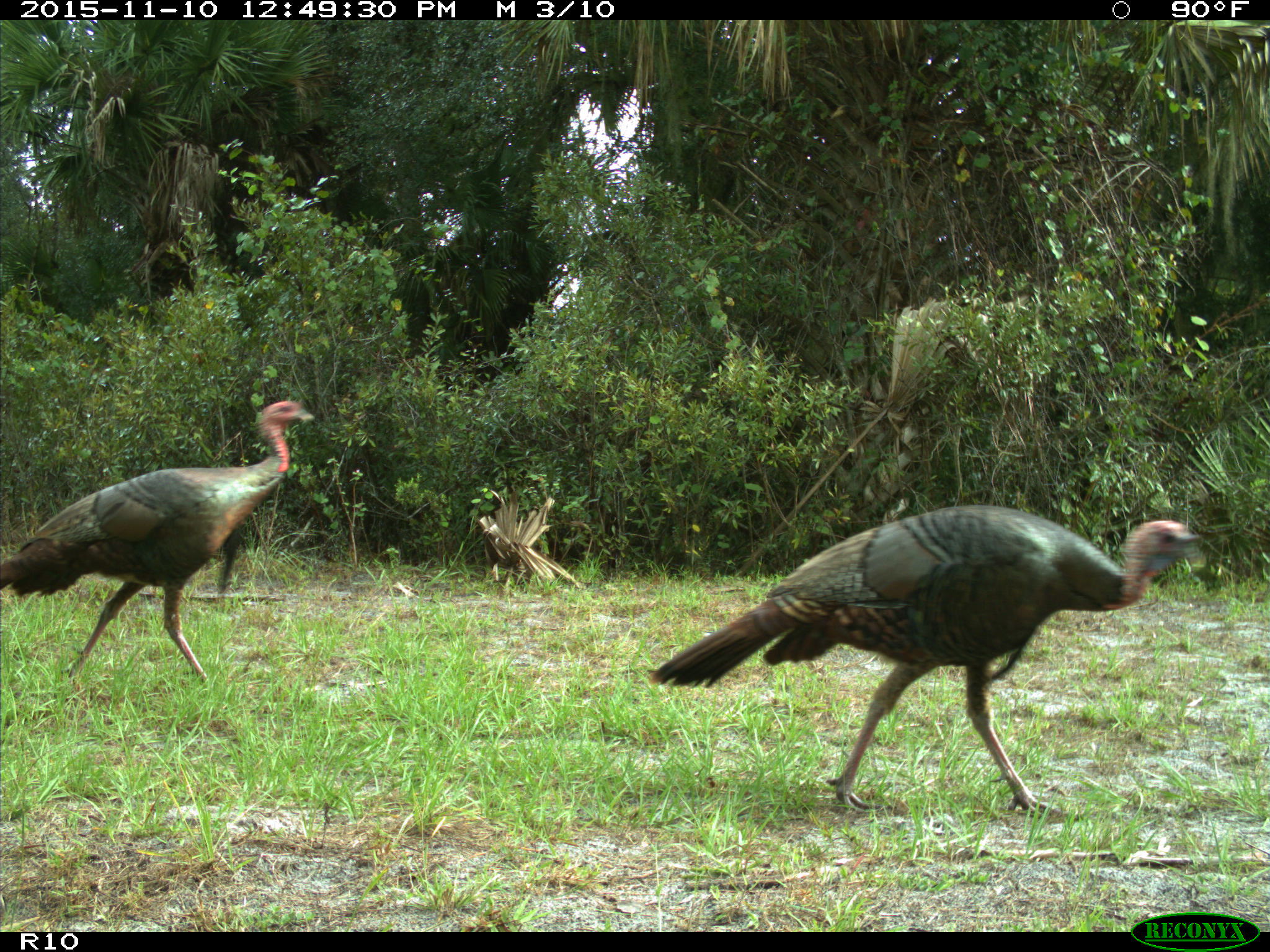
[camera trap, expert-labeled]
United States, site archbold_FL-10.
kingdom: Animalia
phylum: Chordata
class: Aves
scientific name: Aves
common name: birds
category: unidentified bird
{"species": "unidentified bird (birds) (Aves)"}